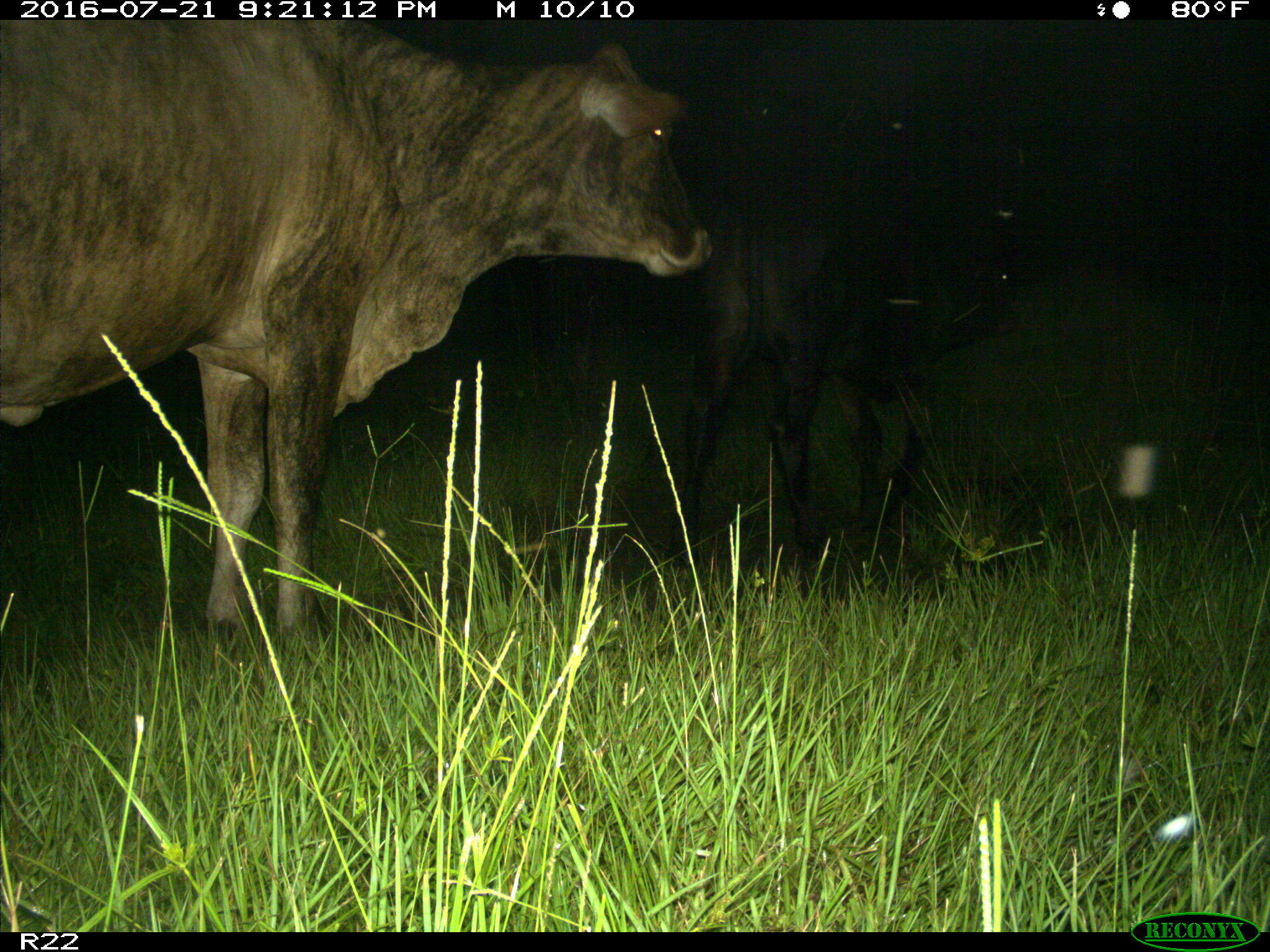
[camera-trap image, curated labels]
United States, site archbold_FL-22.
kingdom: Animalia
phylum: Chordata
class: Mammalia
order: Artiodactyla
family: Bovidae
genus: Bos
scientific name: Bos taurus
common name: domestic cow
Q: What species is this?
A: Bos taurus (domestic cow).